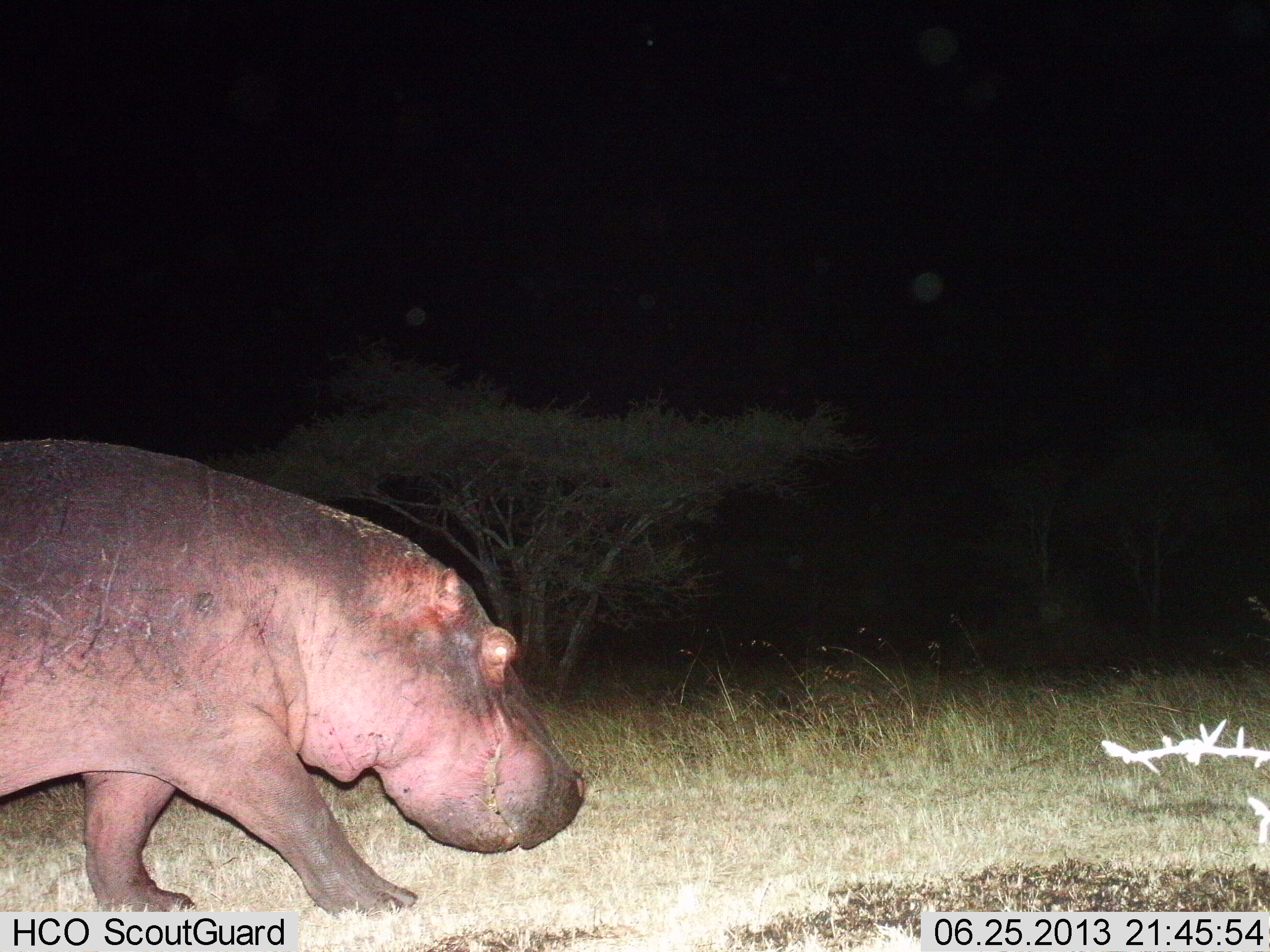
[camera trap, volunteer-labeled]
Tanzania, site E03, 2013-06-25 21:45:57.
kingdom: Animalia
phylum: Chordata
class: Mammalia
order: Artiodactyla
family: Hippopotamidae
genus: Hippopotamus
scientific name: Hippopotamus amphibius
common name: hippopotamus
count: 1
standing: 9%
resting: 0%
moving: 91%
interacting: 0%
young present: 0%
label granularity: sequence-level